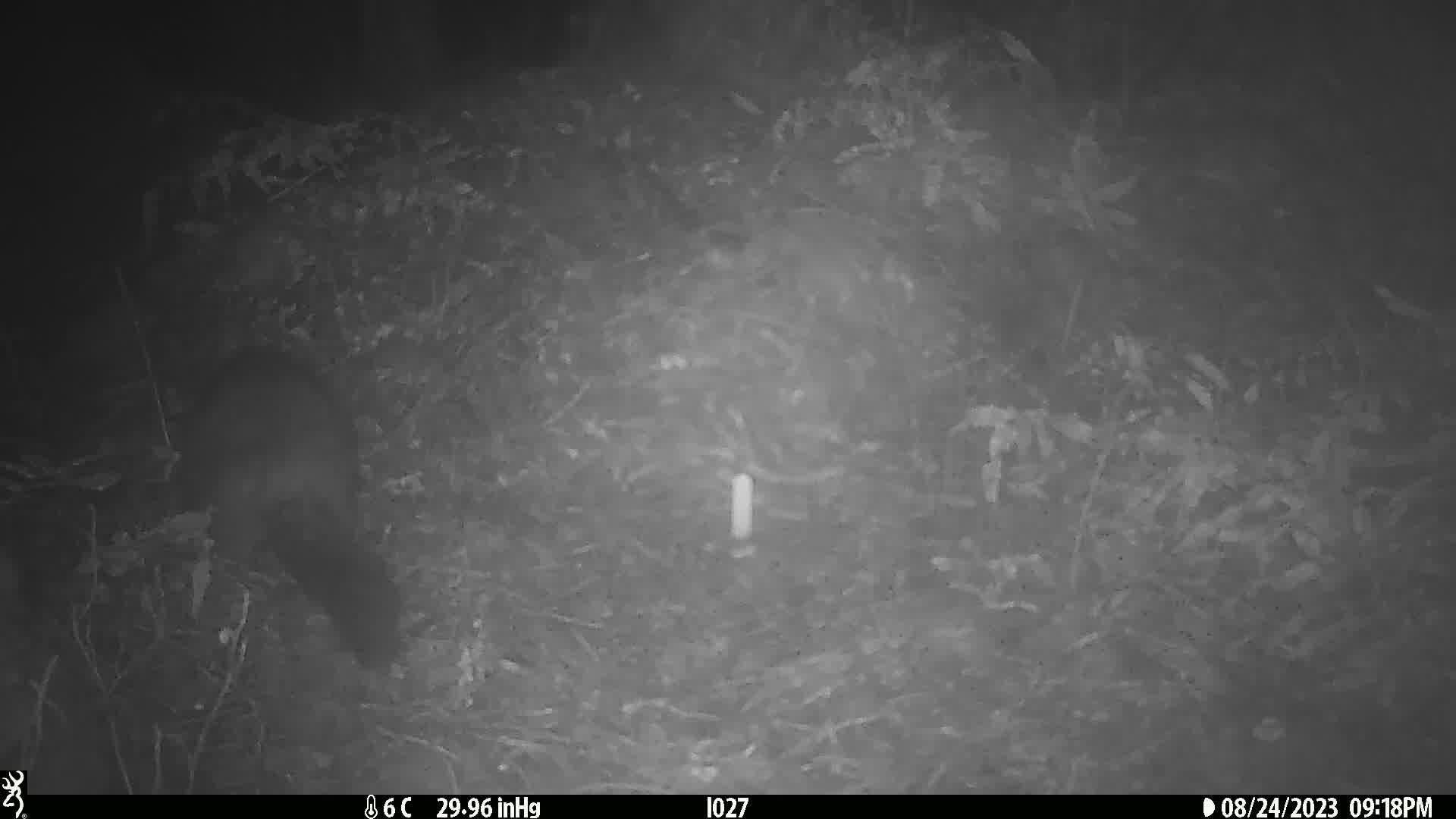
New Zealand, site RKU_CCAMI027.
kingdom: Animalia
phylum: Chordata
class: Mammalia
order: Diprotodontia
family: Phalangeridae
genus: Trichosurus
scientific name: Trichosurus vulpecula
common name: common brushtail possum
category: possum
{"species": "possum (common brushtail possum) (Trichosurus vulpecula)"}